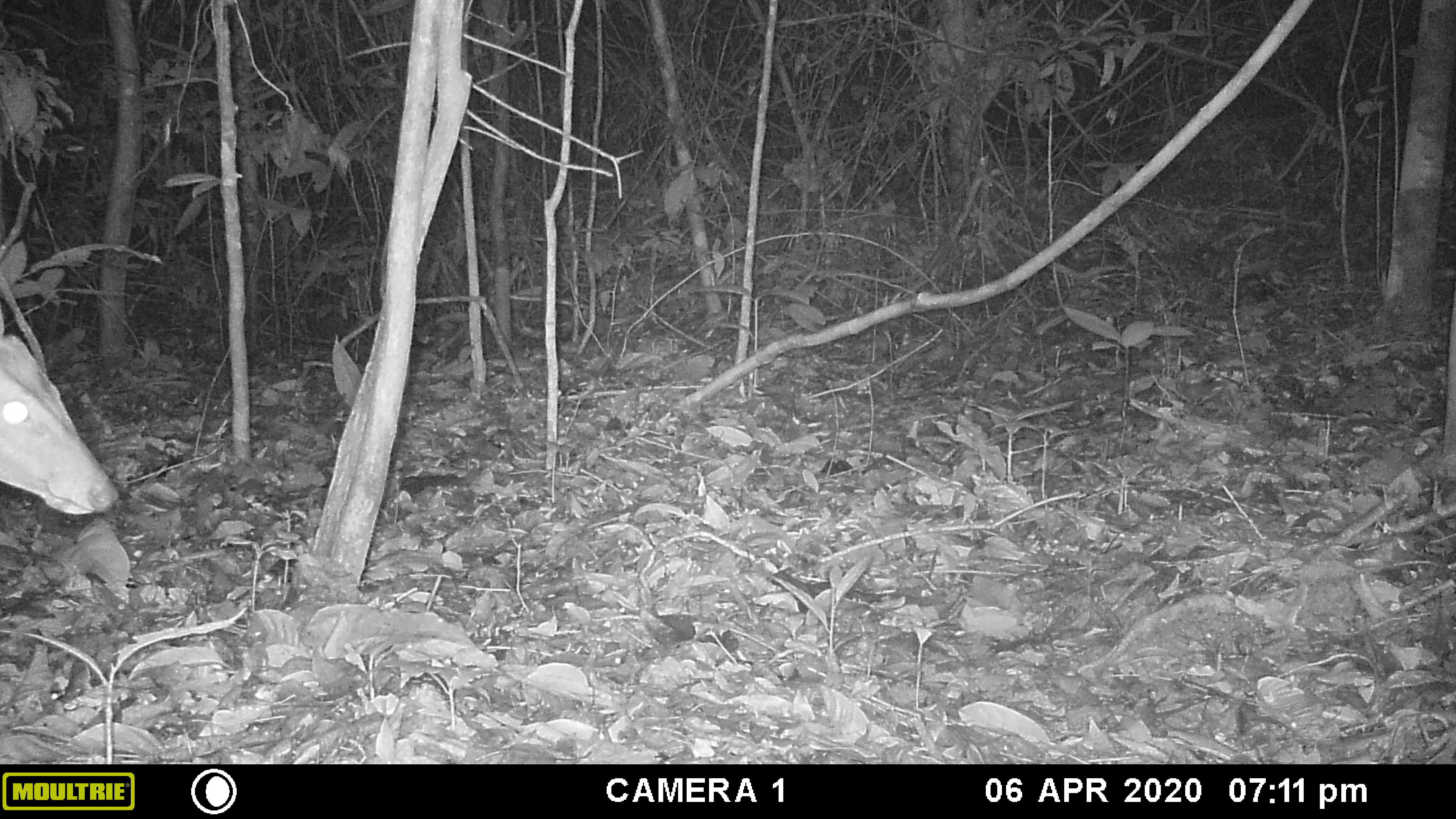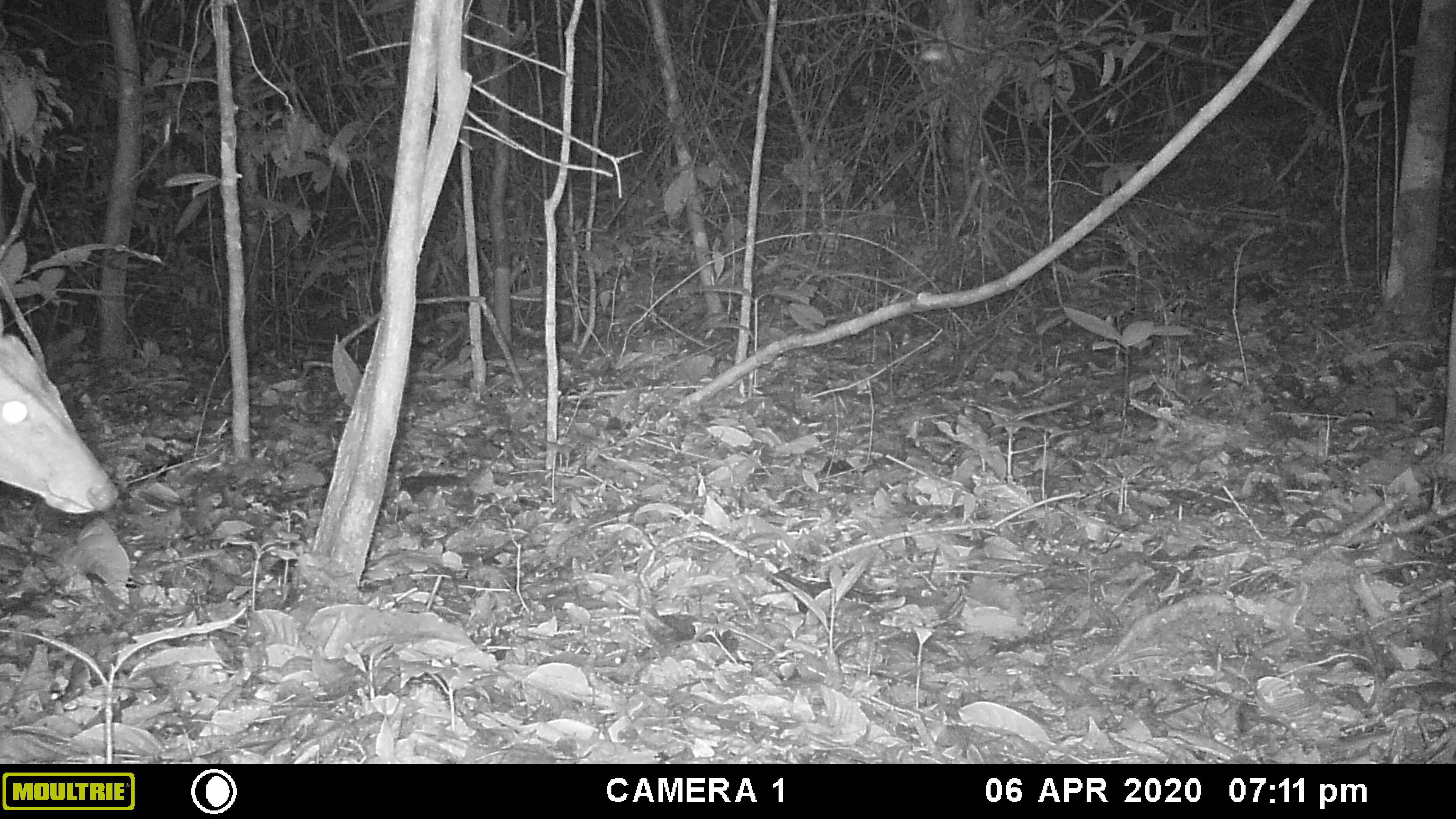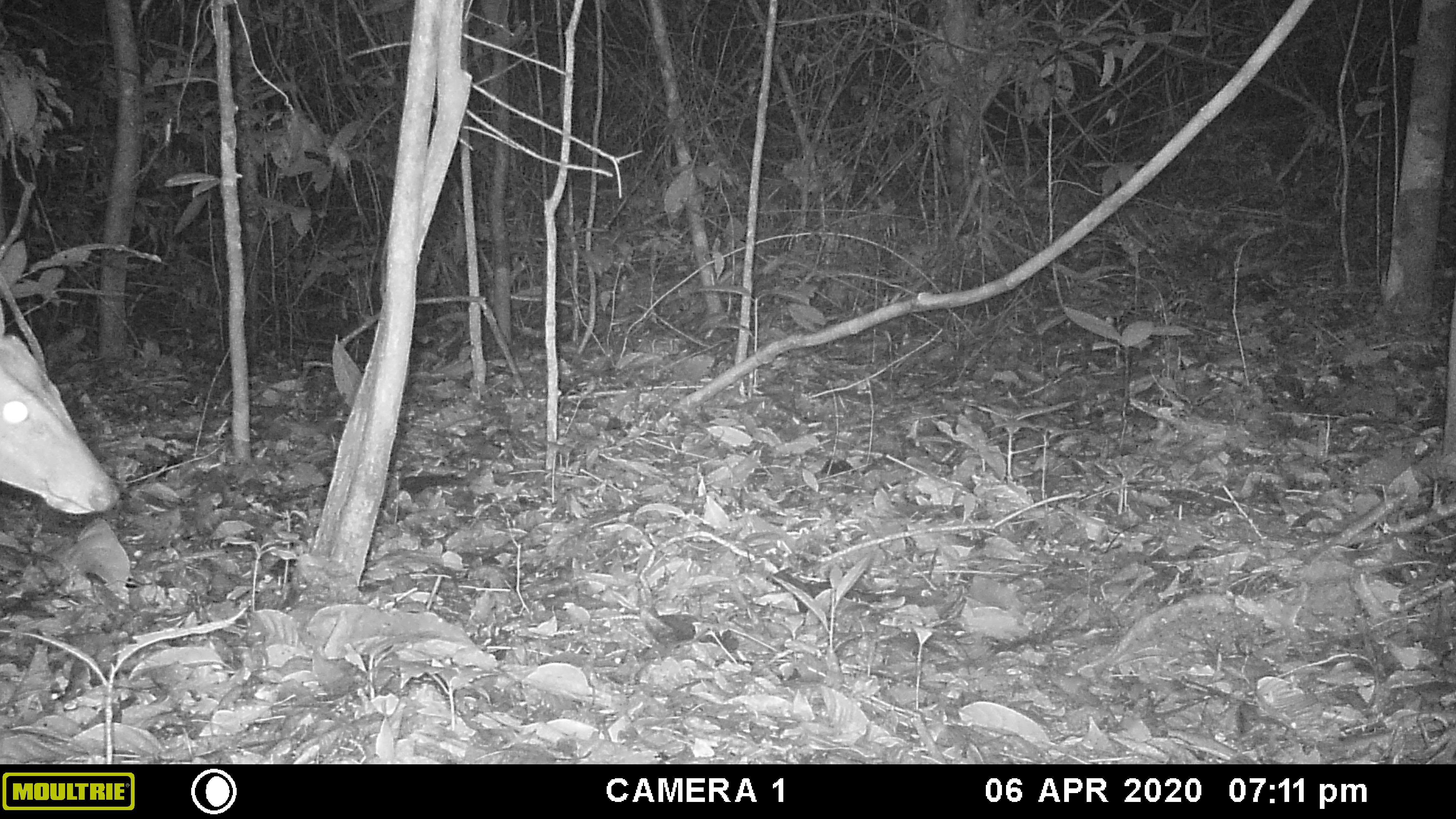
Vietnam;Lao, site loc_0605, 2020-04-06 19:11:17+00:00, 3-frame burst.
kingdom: Animalia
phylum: Chordata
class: Mammalia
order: Artiodactyla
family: Cervidae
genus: Muntiacus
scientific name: Muntiacus rooseveltorum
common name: roosevelt's muntjac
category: roosevelts muntjac group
Roosevelts muntjac group (roosevelt's muntjac) (Muntiacus rooseveltorum). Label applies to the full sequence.